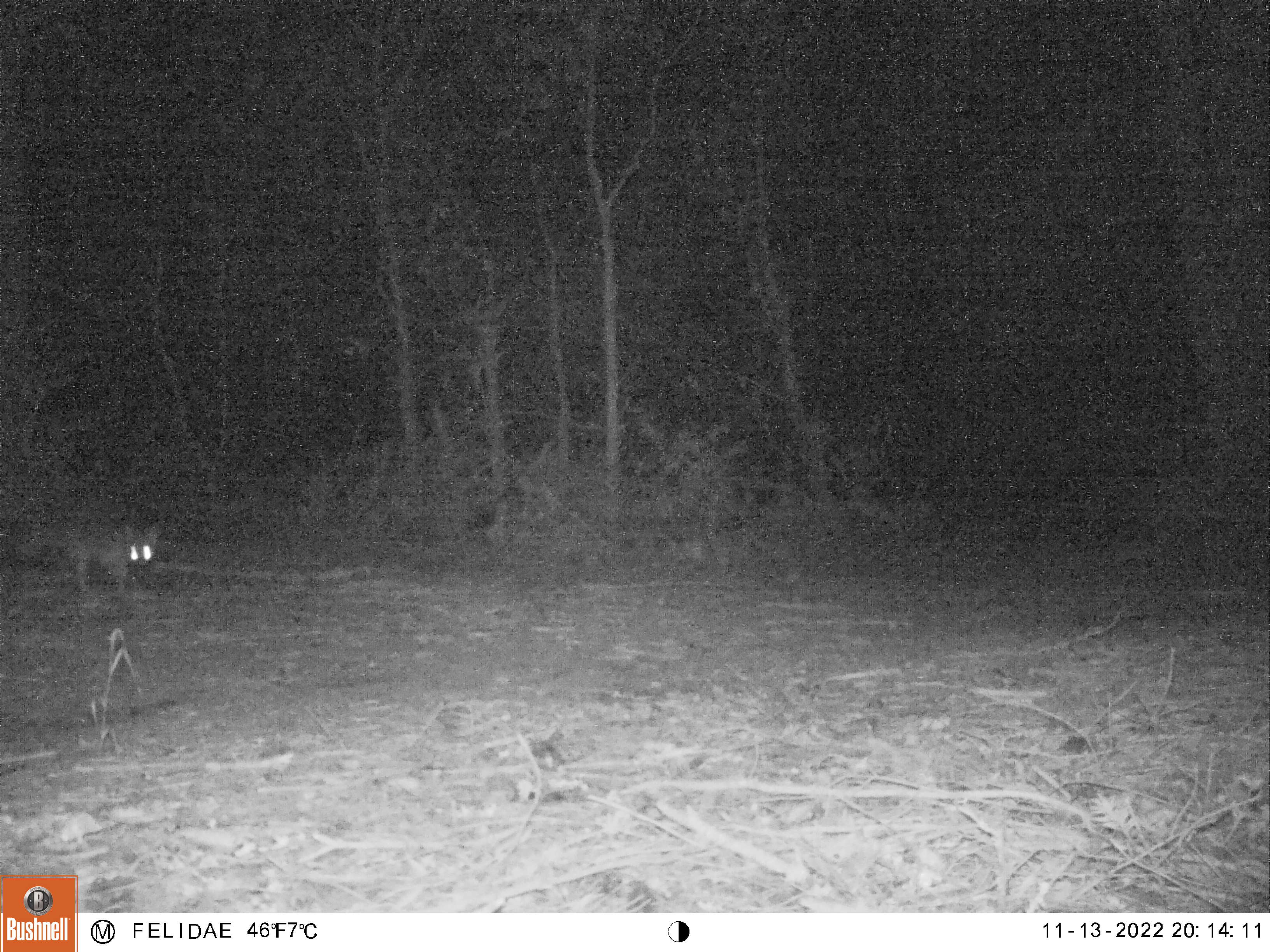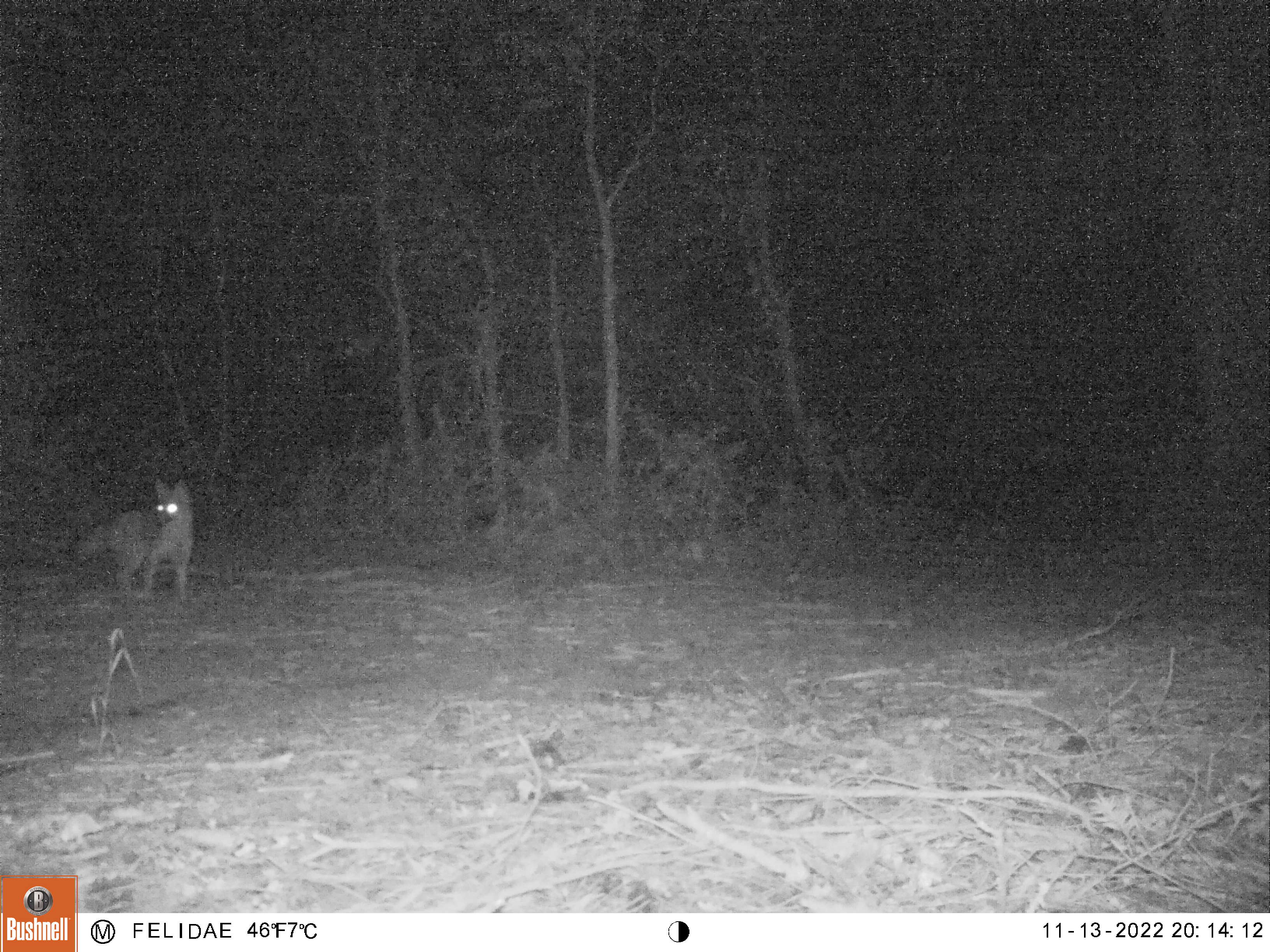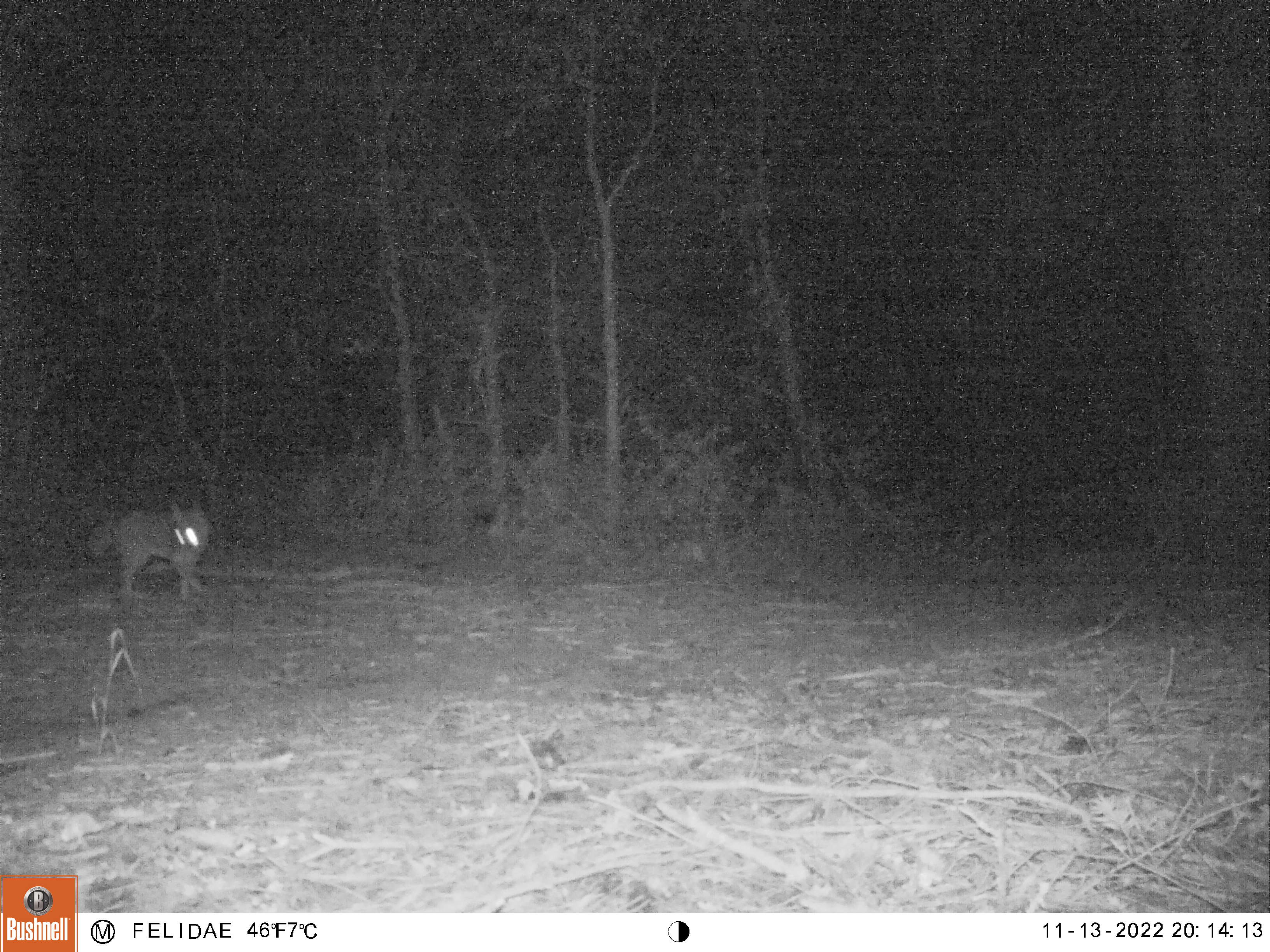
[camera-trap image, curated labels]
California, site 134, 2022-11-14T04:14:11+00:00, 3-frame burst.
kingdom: Animalia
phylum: Chordata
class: Mammalia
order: Carnivora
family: Canidae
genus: Urocyon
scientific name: Urocyon cinereoargenteus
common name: gray fox